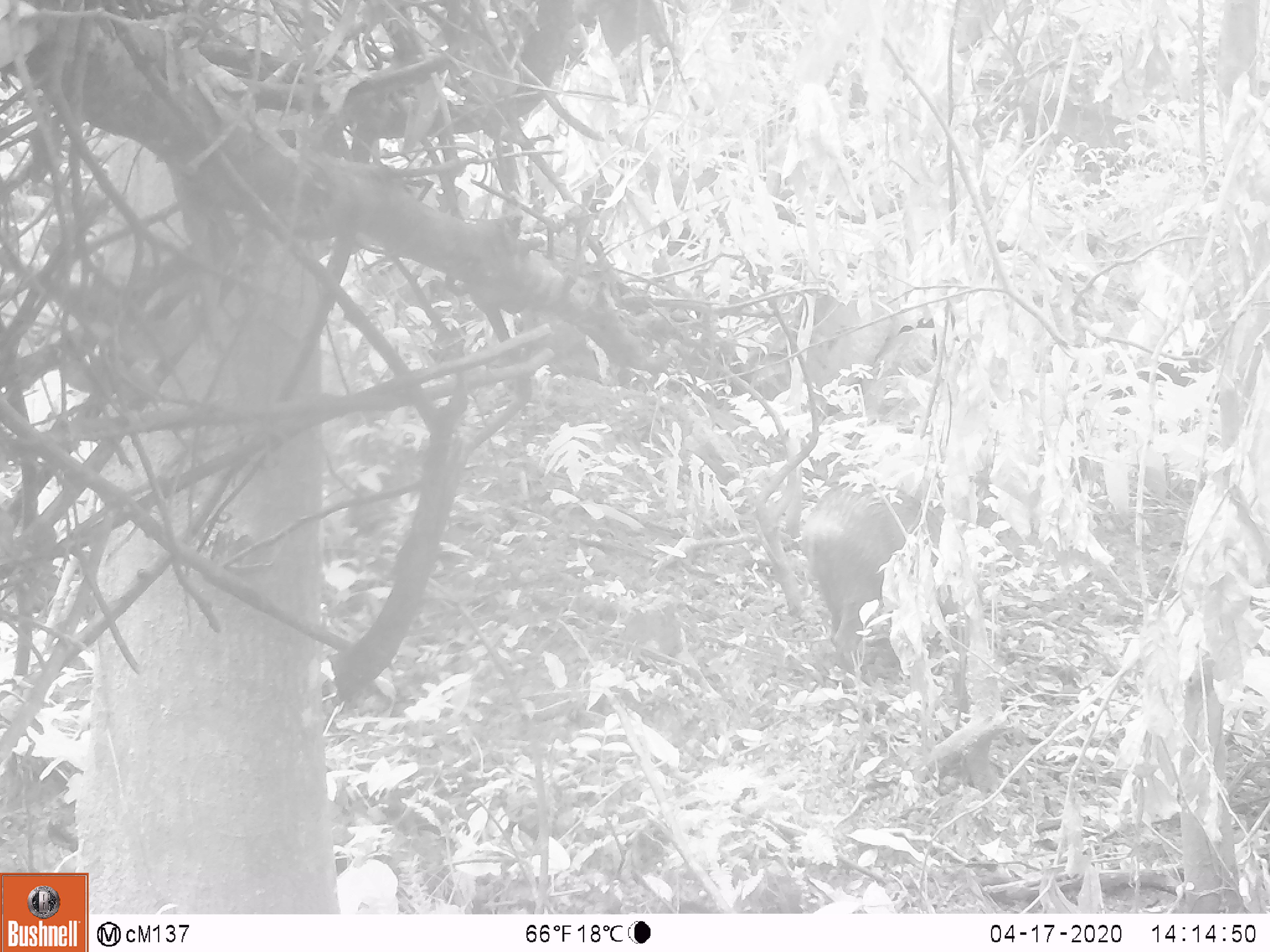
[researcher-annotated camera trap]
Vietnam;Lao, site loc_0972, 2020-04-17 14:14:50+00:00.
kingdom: Animalia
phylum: Chordata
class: Mammalia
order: Artiodactyla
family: Suidae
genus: Sus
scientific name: Sus scrofa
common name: eurasian wild pig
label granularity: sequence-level